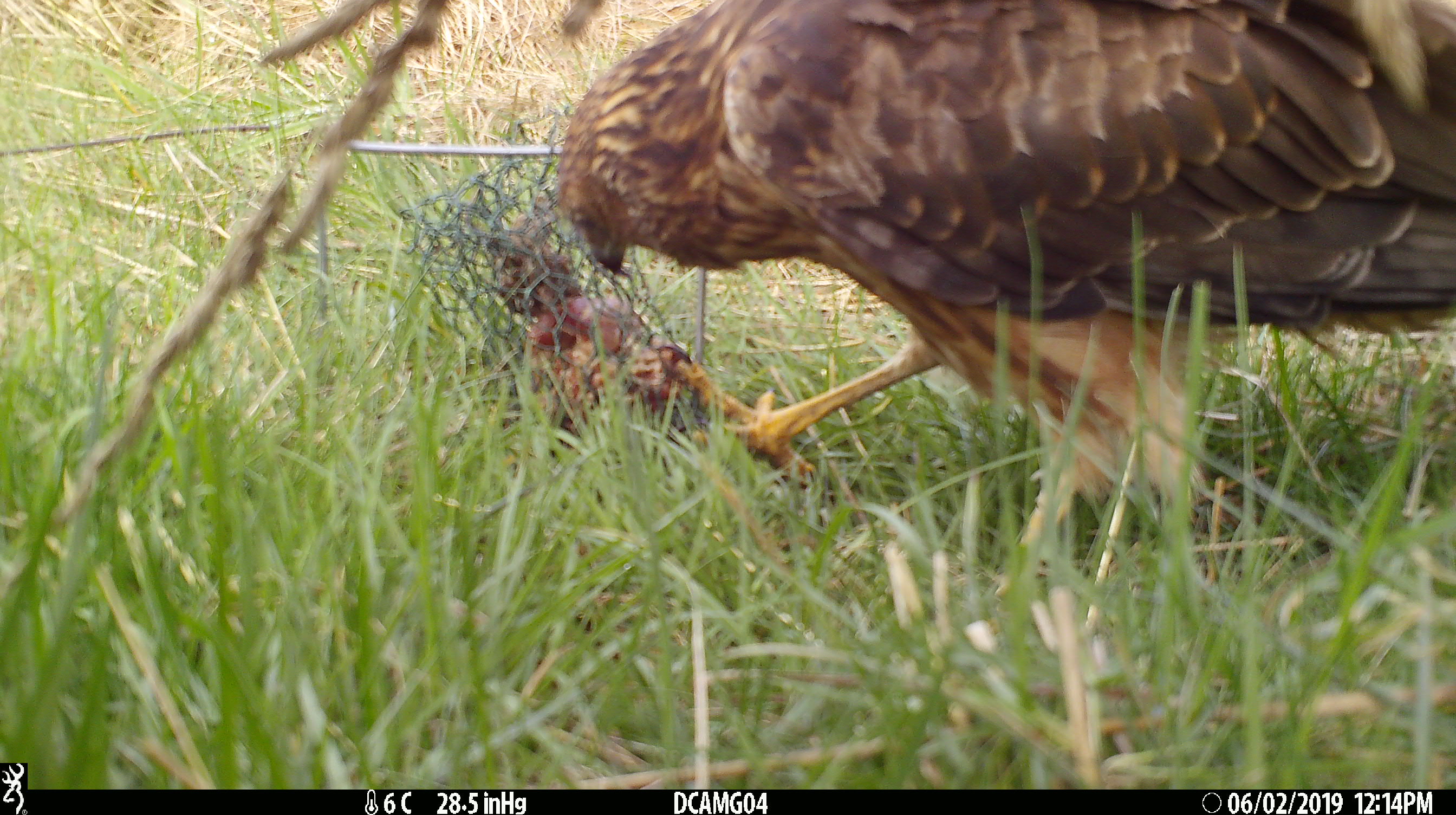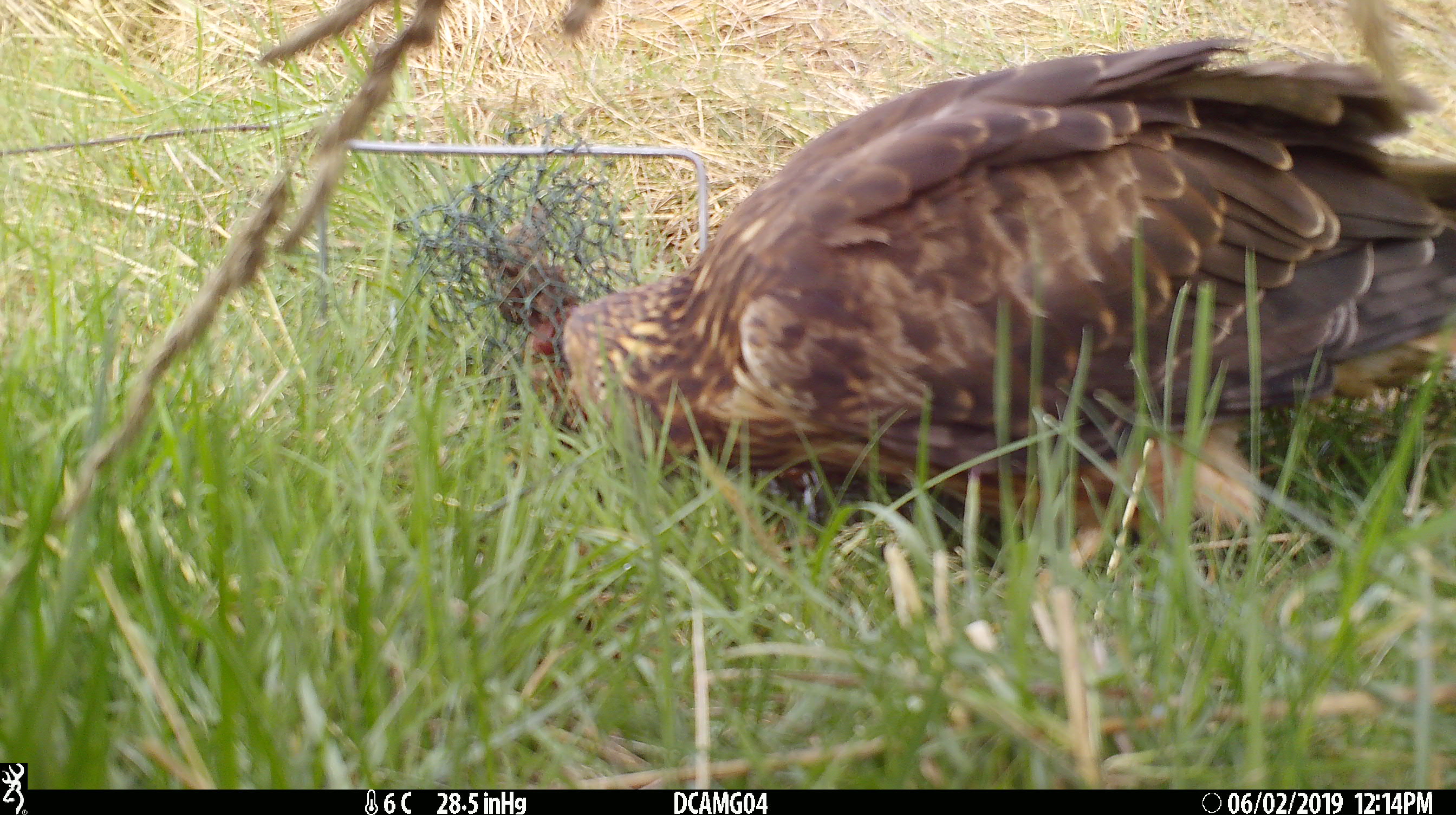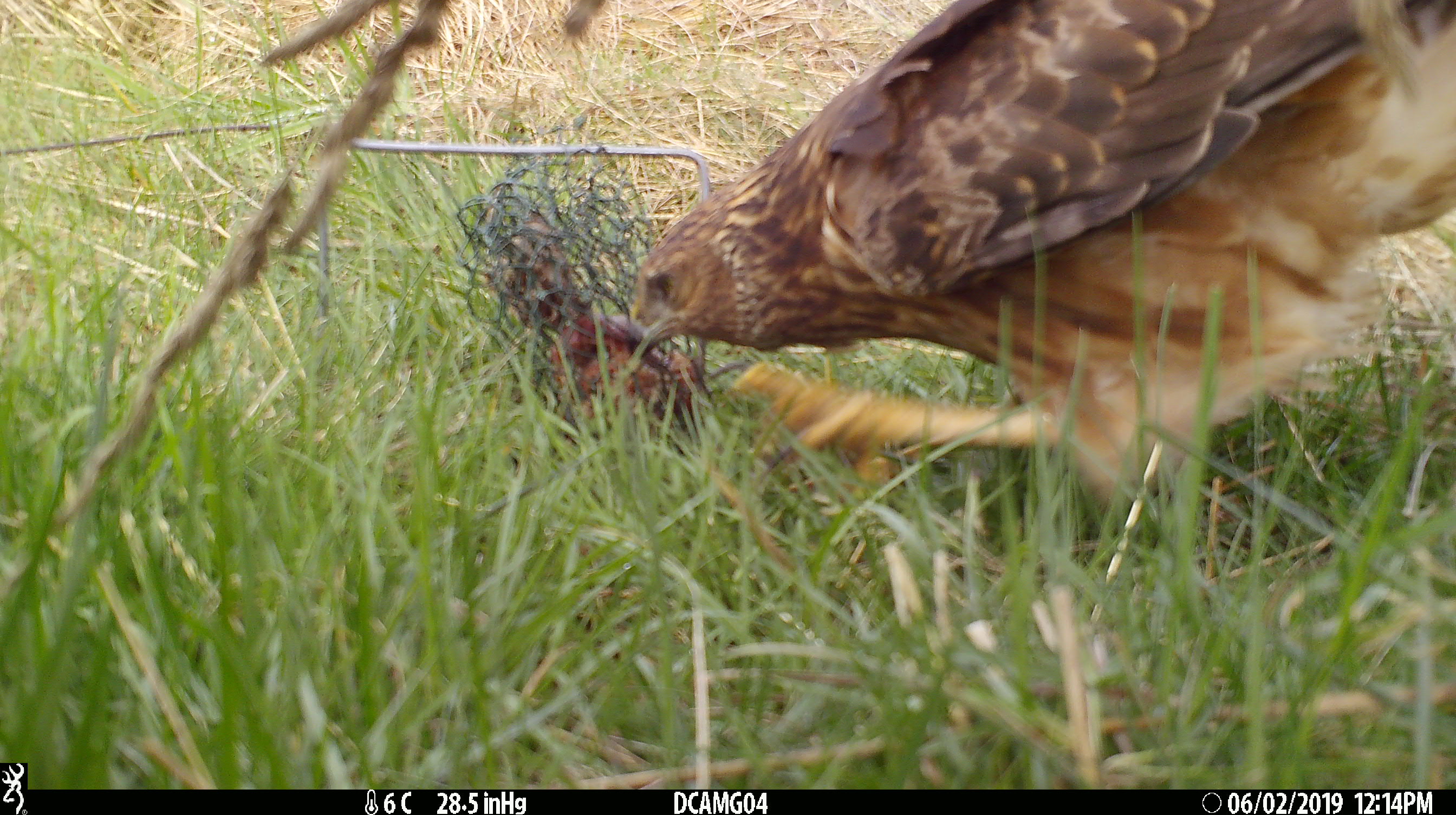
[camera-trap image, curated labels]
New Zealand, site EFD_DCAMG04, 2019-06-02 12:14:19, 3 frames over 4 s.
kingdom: Animalia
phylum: Chordata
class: Aves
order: Accipitriformes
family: Accipitridae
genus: Circus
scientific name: Circus approximans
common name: swamp harrier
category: harrier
Harrier (swamp harrier) (Circus approximans).